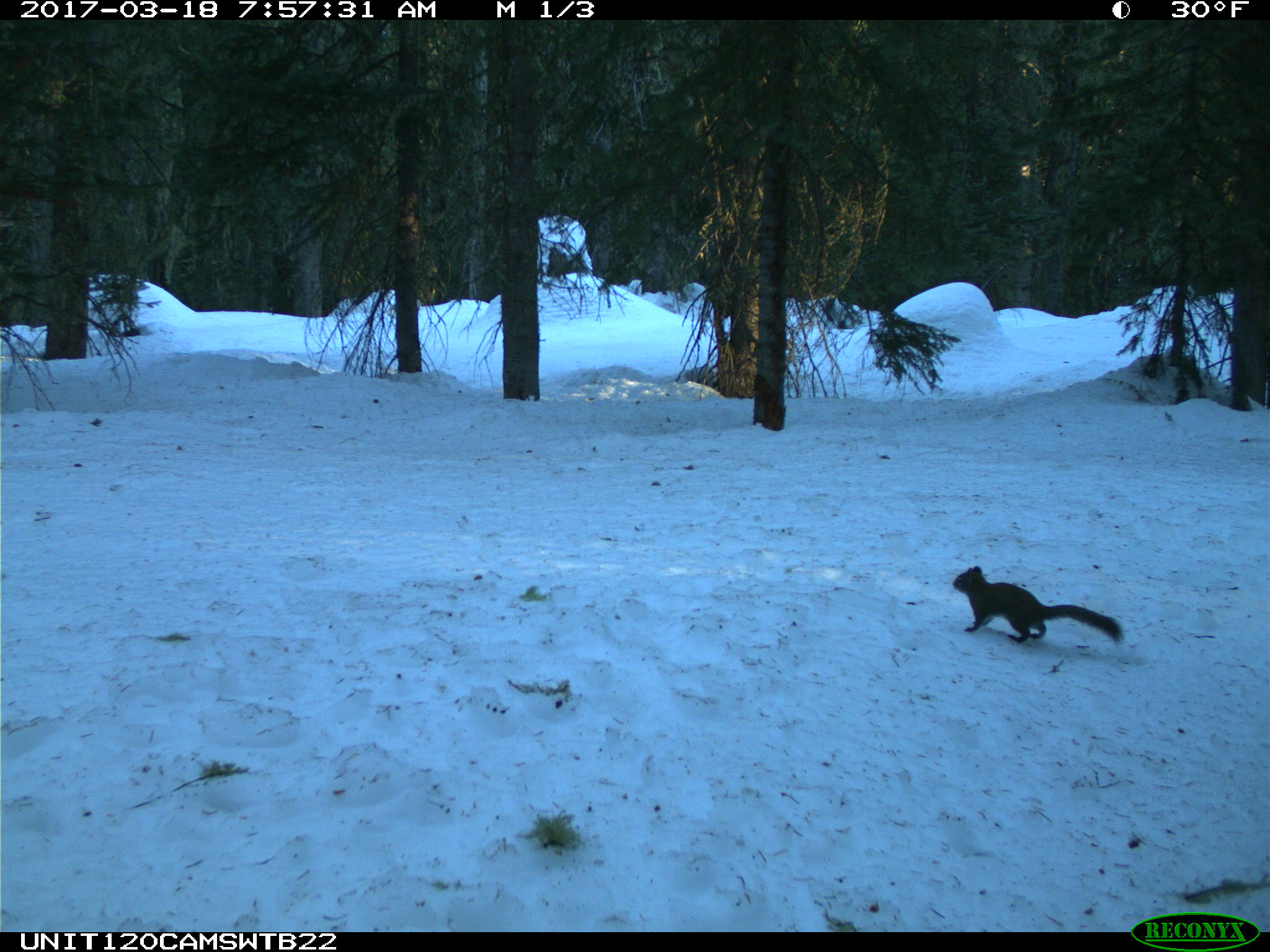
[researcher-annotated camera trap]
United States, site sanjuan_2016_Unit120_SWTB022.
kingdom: Animalia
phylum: Chordata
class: Mammalia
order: Rodentia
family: Sciuridae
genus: Tamiasciurus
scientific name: Tamiasciurus hudsonicus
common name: american red squirrel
Tamiasciurus hudsonicus (american red squirrel).